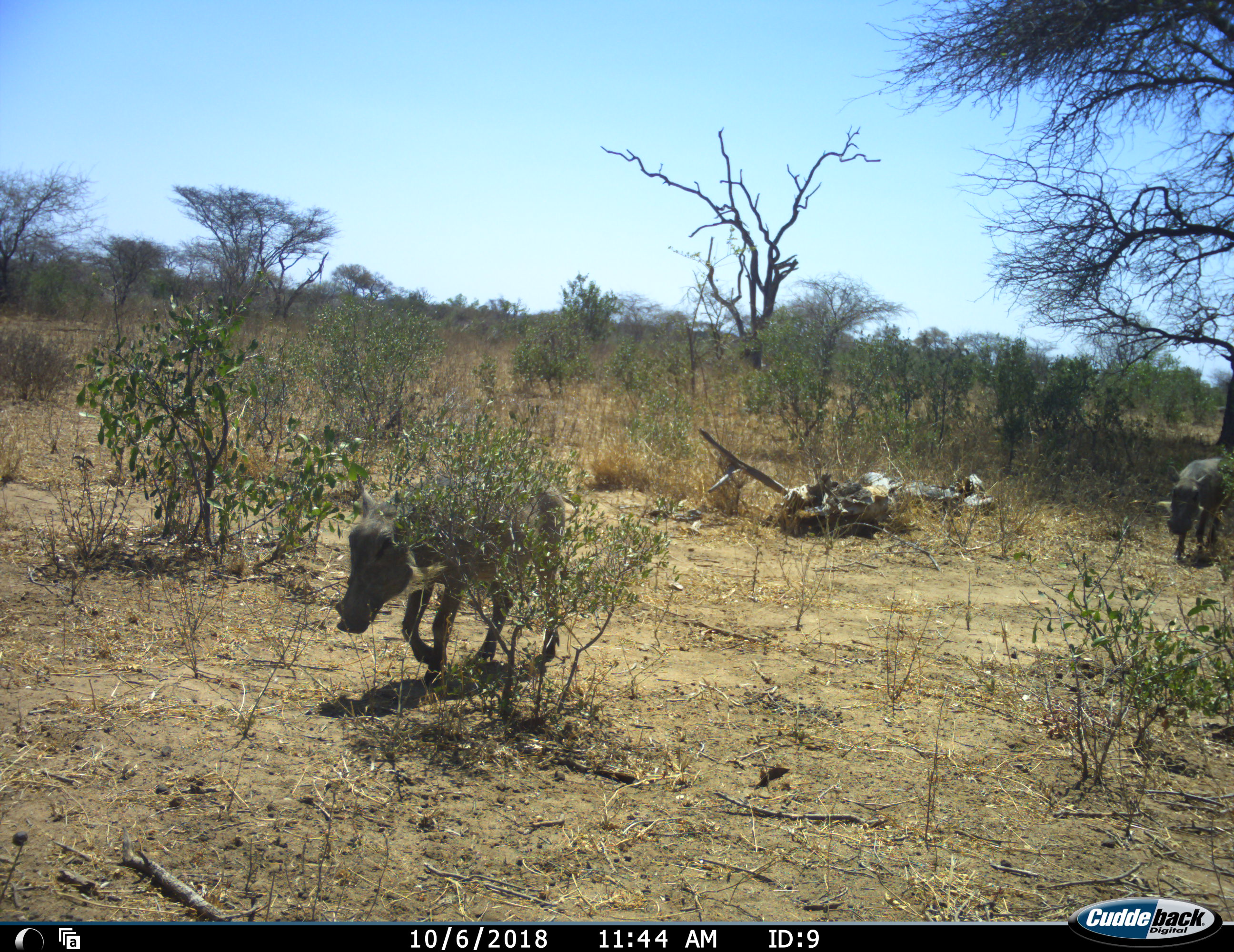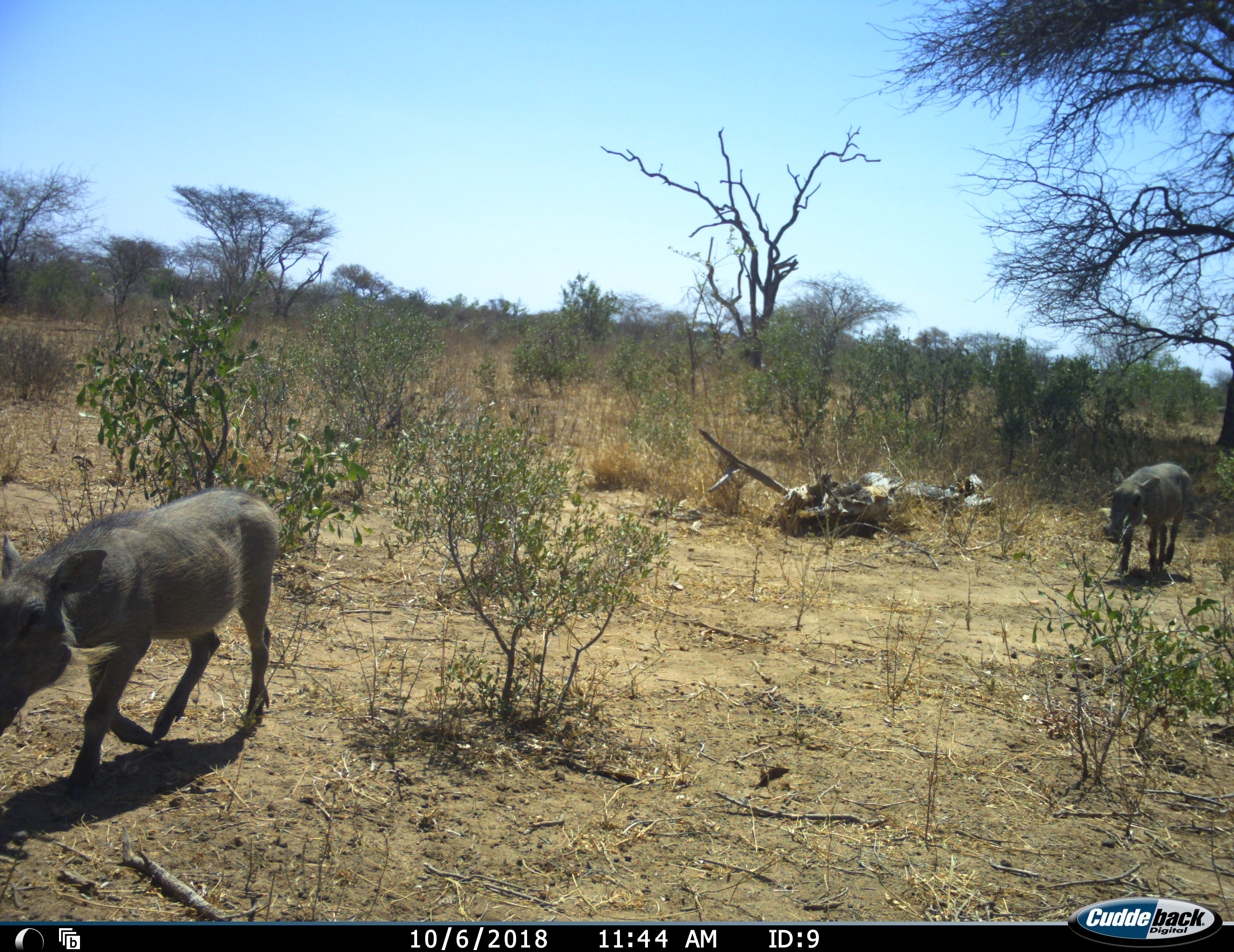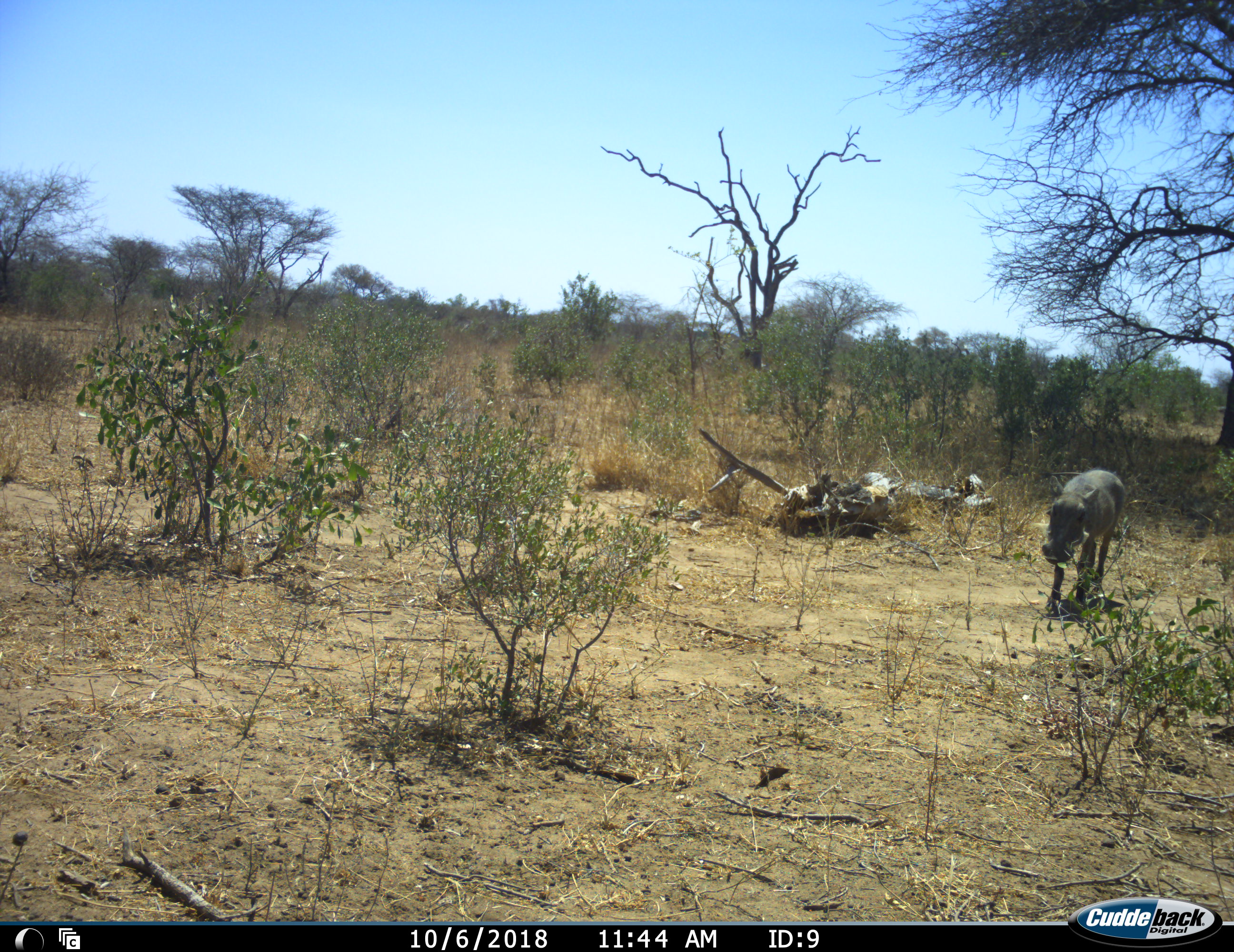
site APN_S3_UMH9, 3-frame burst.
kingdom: Animalia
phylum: Chordata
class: Mammalia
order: Artiodactyla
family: Suidae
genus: Phacochoerus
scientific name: Phacochoerus africanus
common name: warthog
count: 2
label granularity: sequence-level